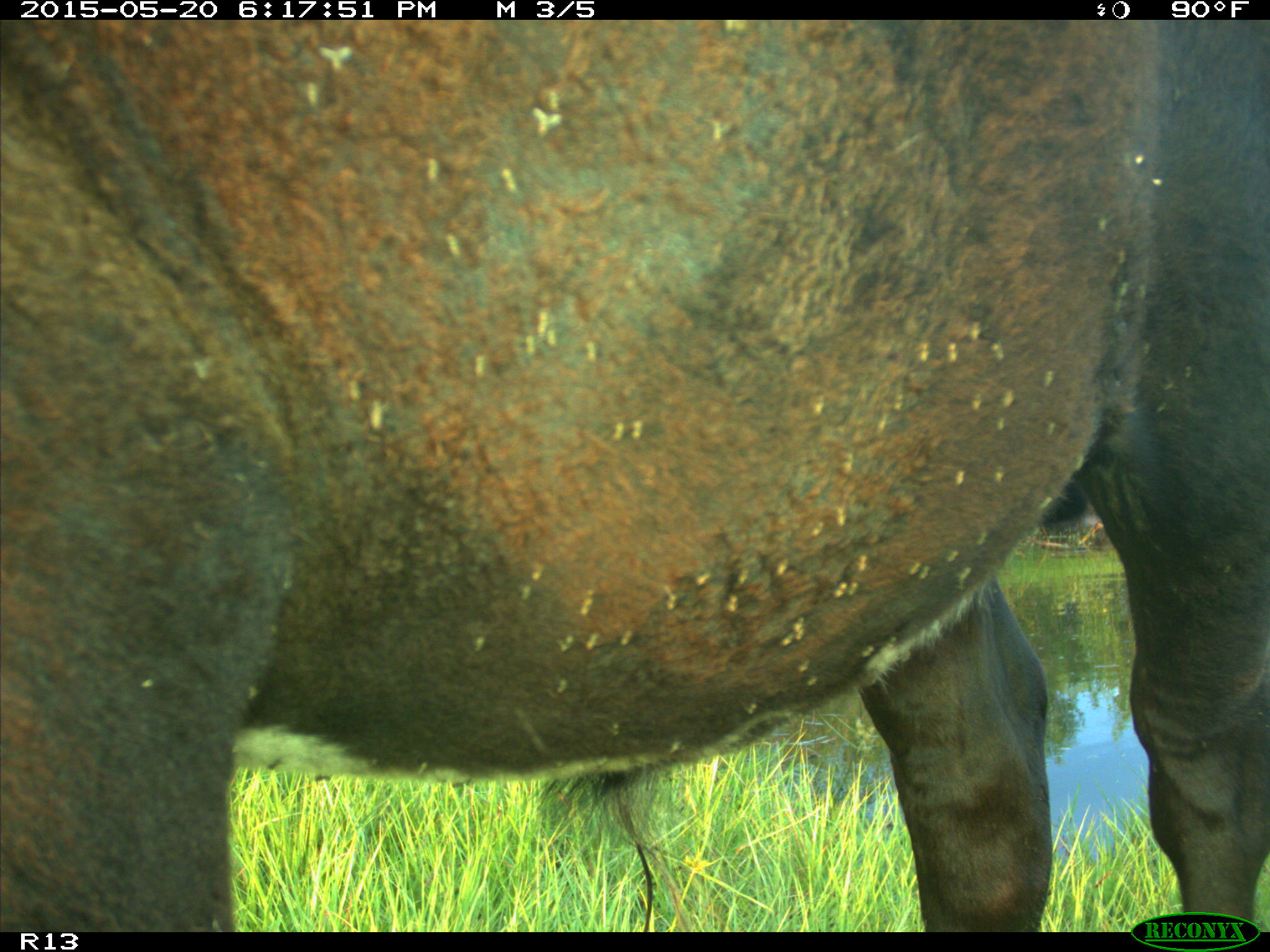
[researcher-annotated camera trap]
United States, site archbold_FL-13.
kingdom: Animalia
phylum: Chordata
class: Mammalia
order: Artiodactyla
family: Bovidae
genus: Bos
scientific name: Bos taurus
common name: domestic cow